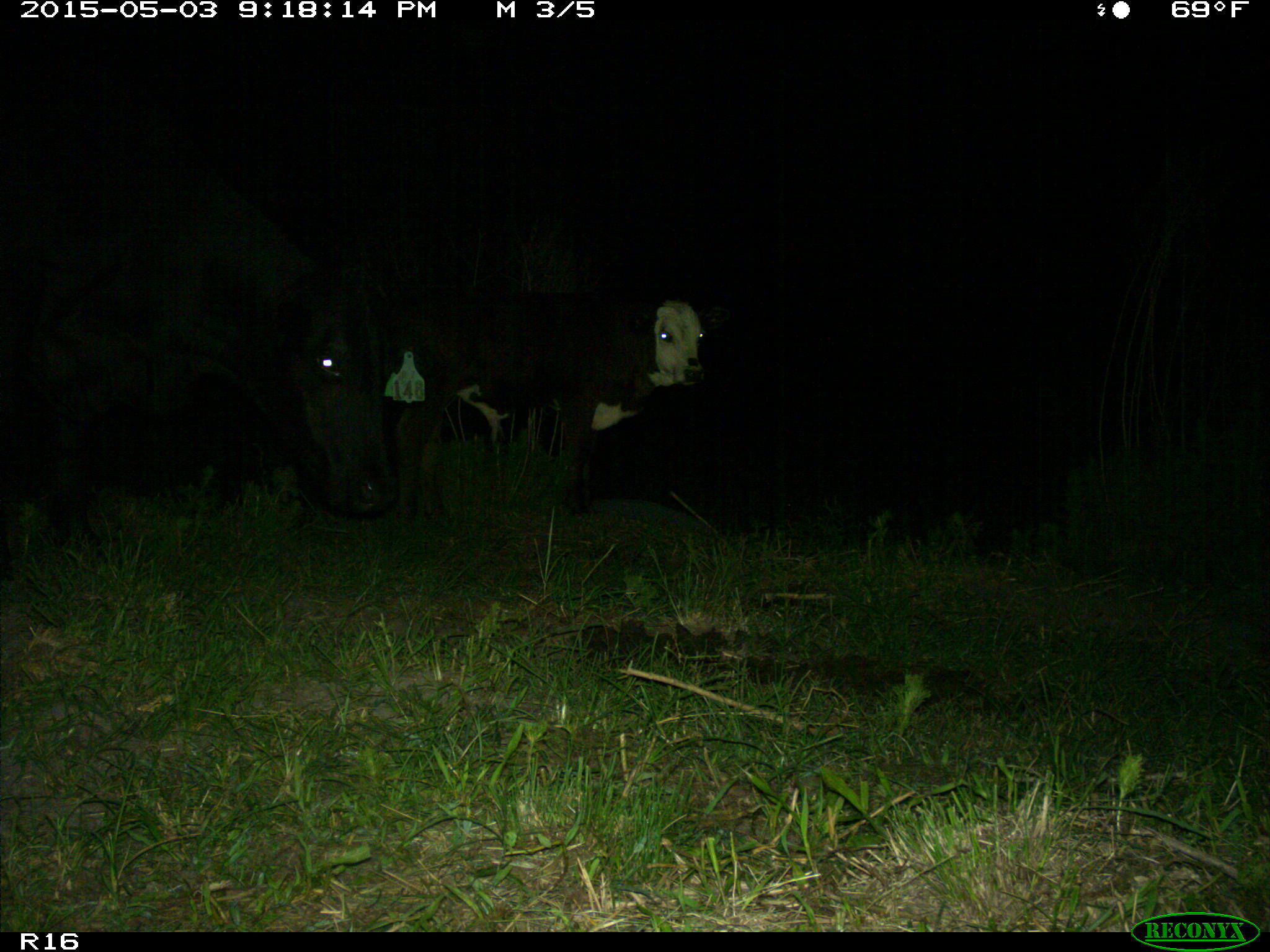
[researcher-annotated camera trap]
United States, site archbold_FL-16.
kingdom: Animalia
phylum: Chordata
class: Mammalia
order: Artiodactyla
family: Bovidae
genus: Bos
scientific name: Bos taurus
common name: domestic cow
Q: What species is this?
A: Bos taurus (domestic cow).